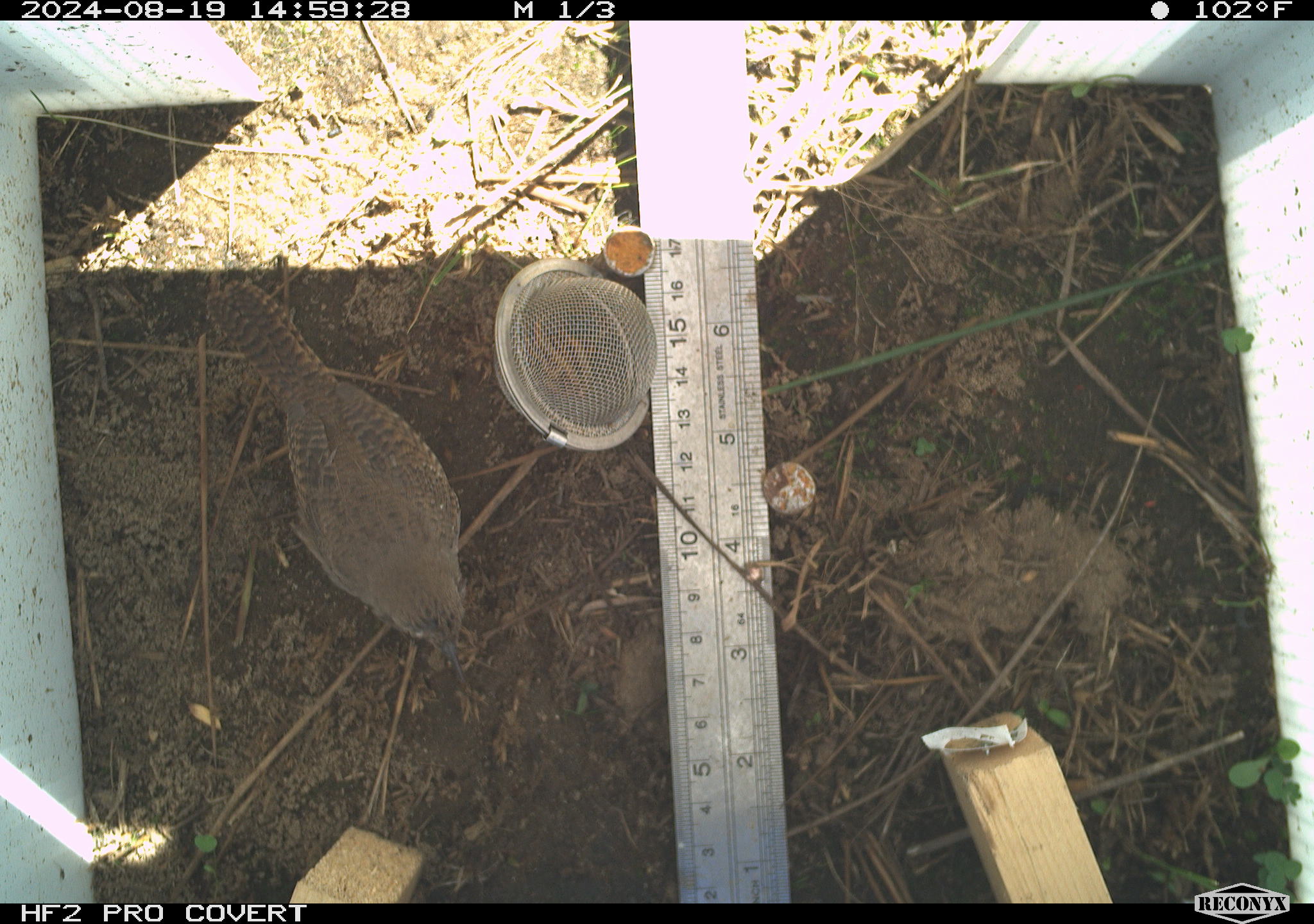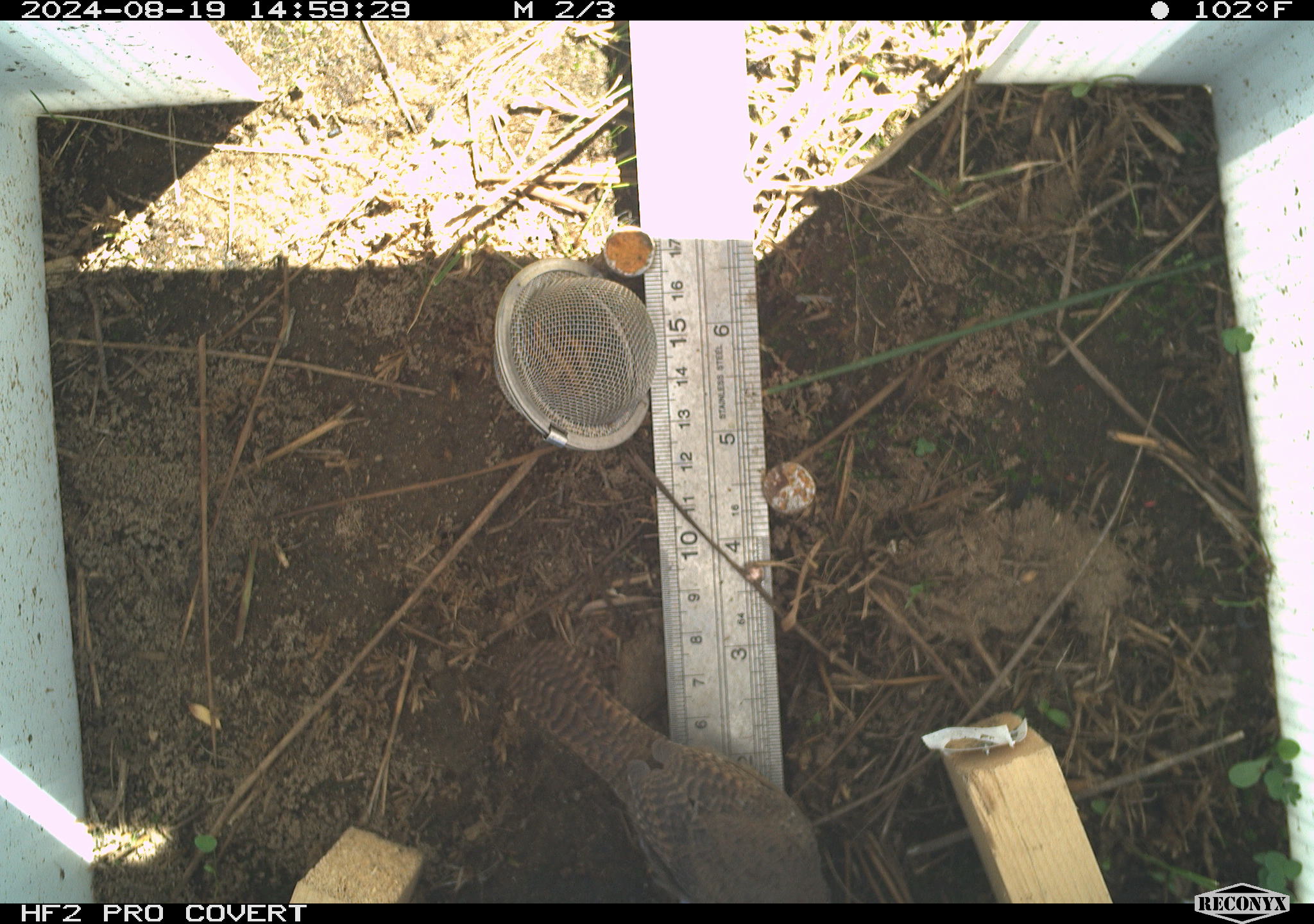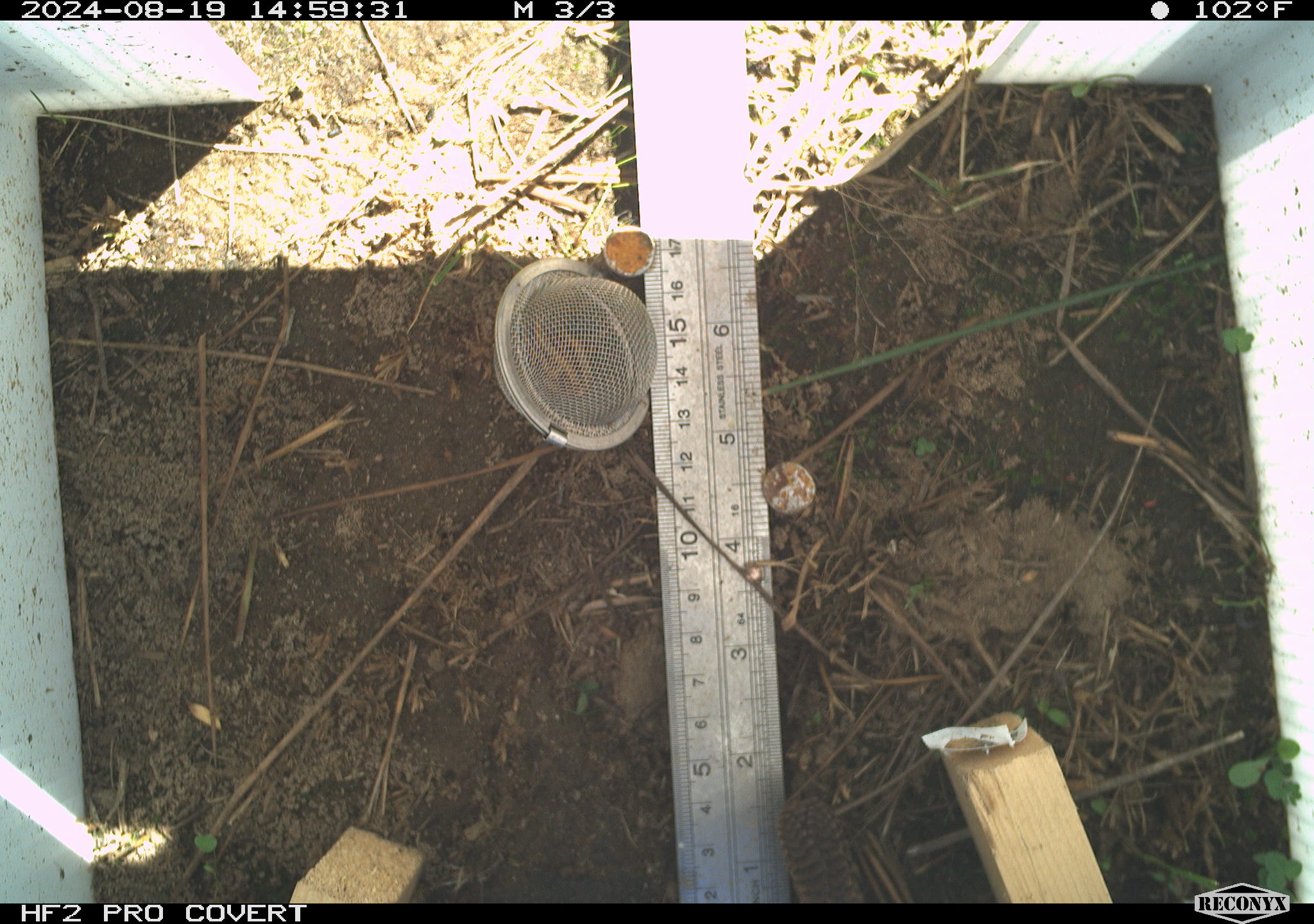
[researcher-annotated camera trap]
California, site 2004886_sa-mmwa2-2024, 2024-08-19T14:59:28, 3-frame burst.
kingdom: Animalia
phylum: Chordata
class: Aves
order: Passeriformes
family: Troglodytidae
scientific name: Troglodytidae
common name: wren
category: troglodytidae family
Troglodytidae family (wren) (Troglodytidae).